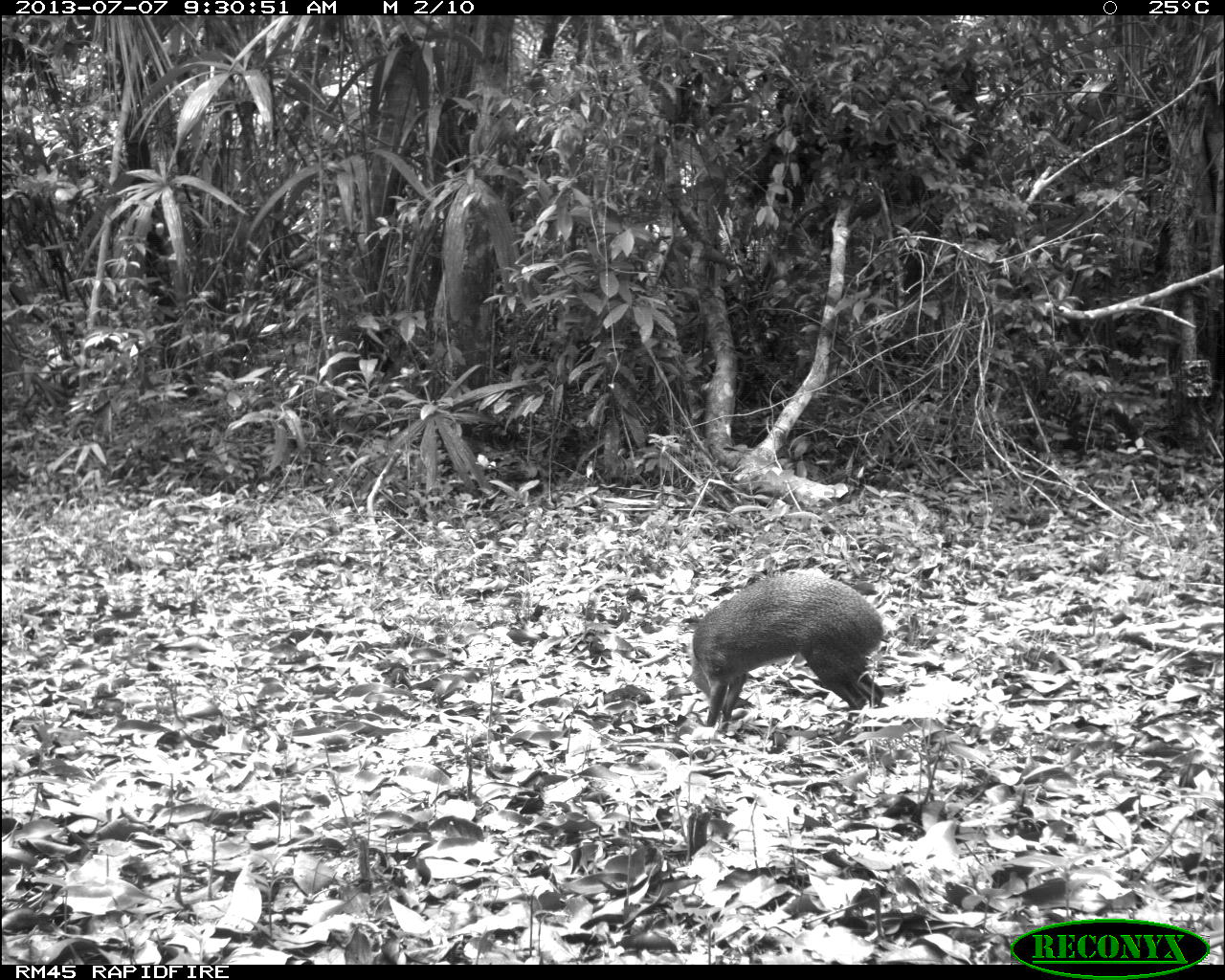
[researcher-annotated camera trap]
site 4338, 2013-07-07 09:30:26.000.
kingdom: Animalia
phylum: Chordata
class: Mammalia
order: Rodentia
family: Dasyproctidae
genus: Dasyprocta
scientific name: Dasyprocta punctata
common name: central american agouti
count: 1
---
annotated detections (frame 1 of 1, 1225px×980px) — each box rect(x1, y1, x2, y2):
dasyprocta punctata: rect(682, 570, 887, 741)